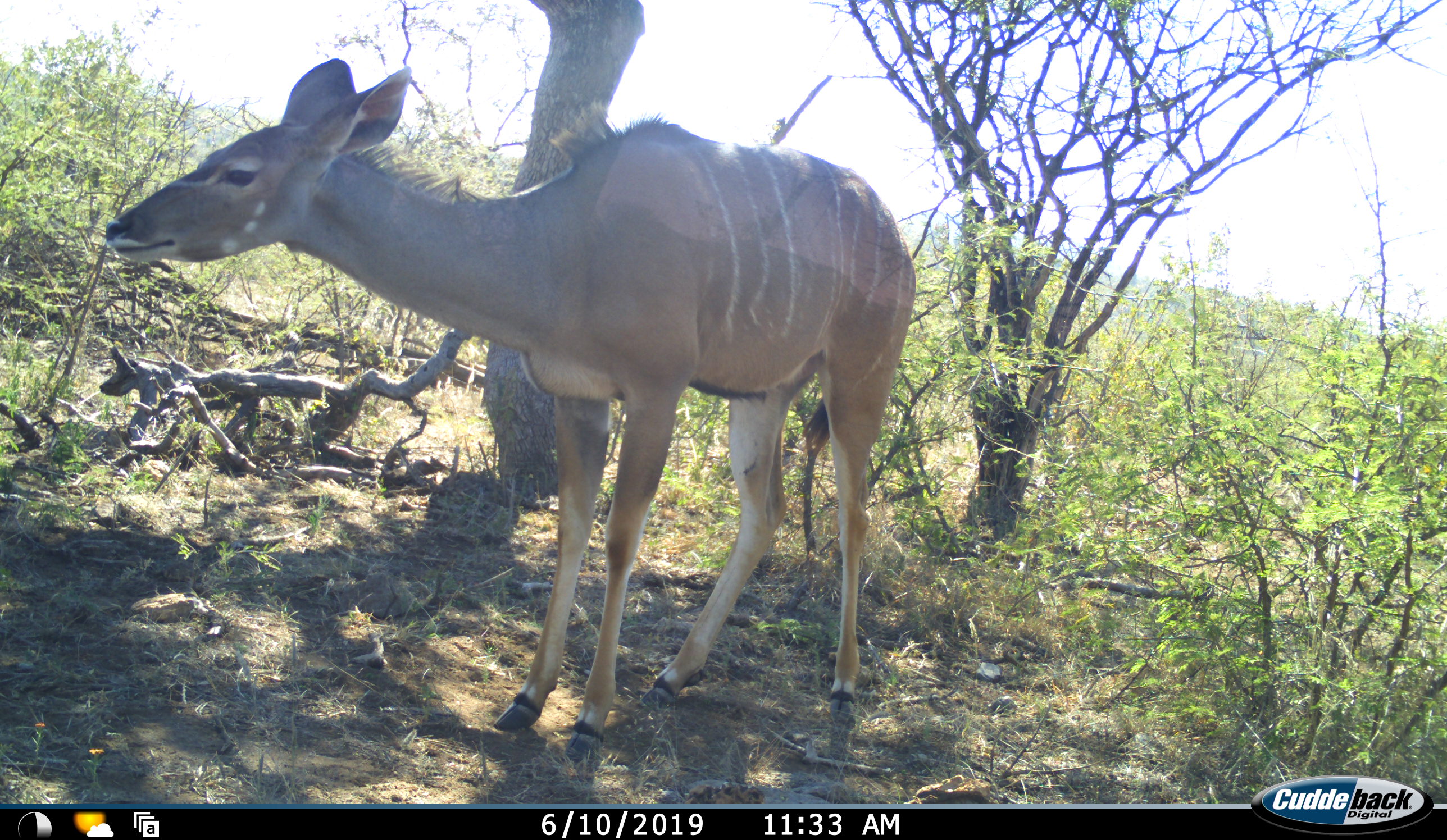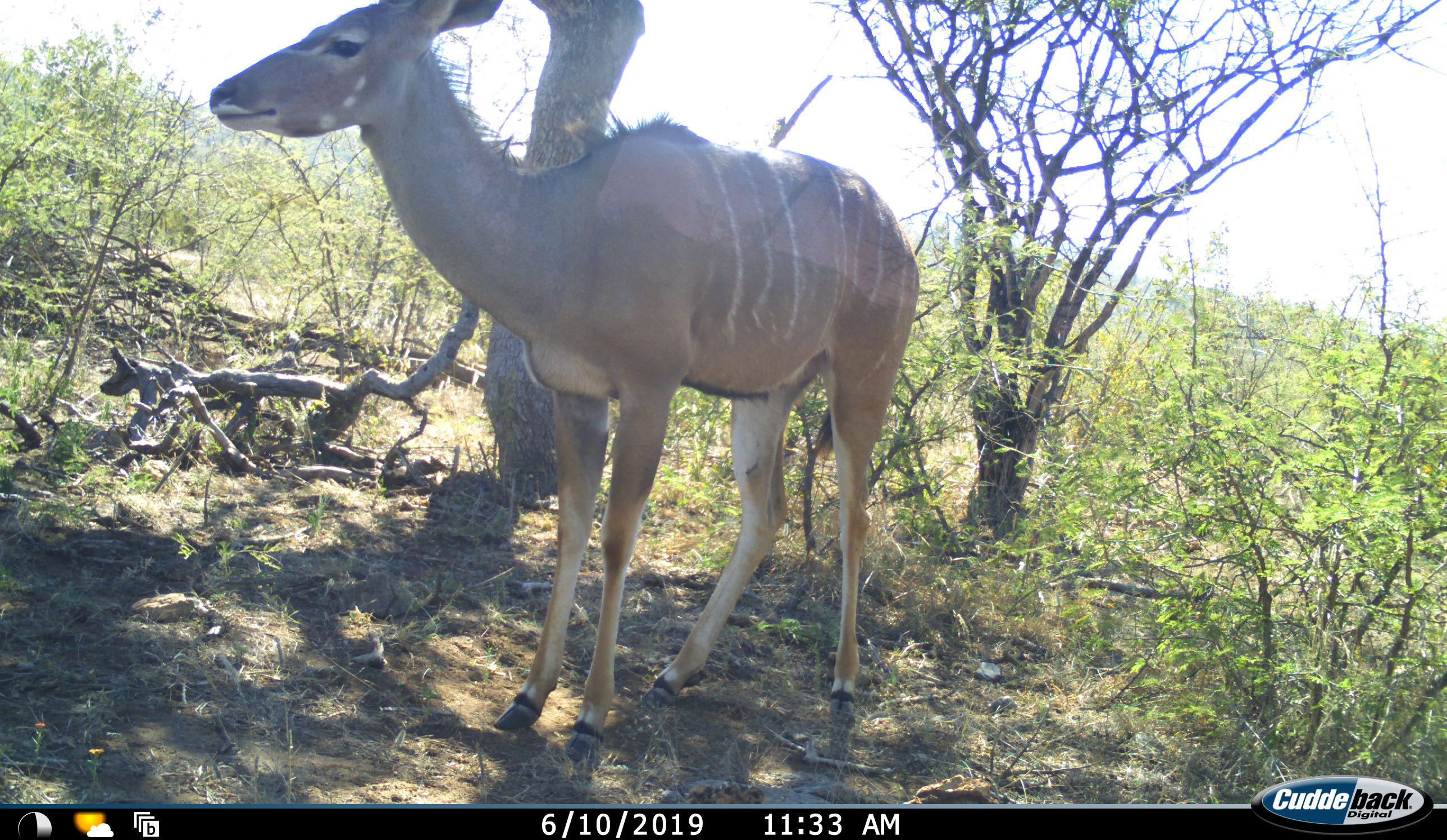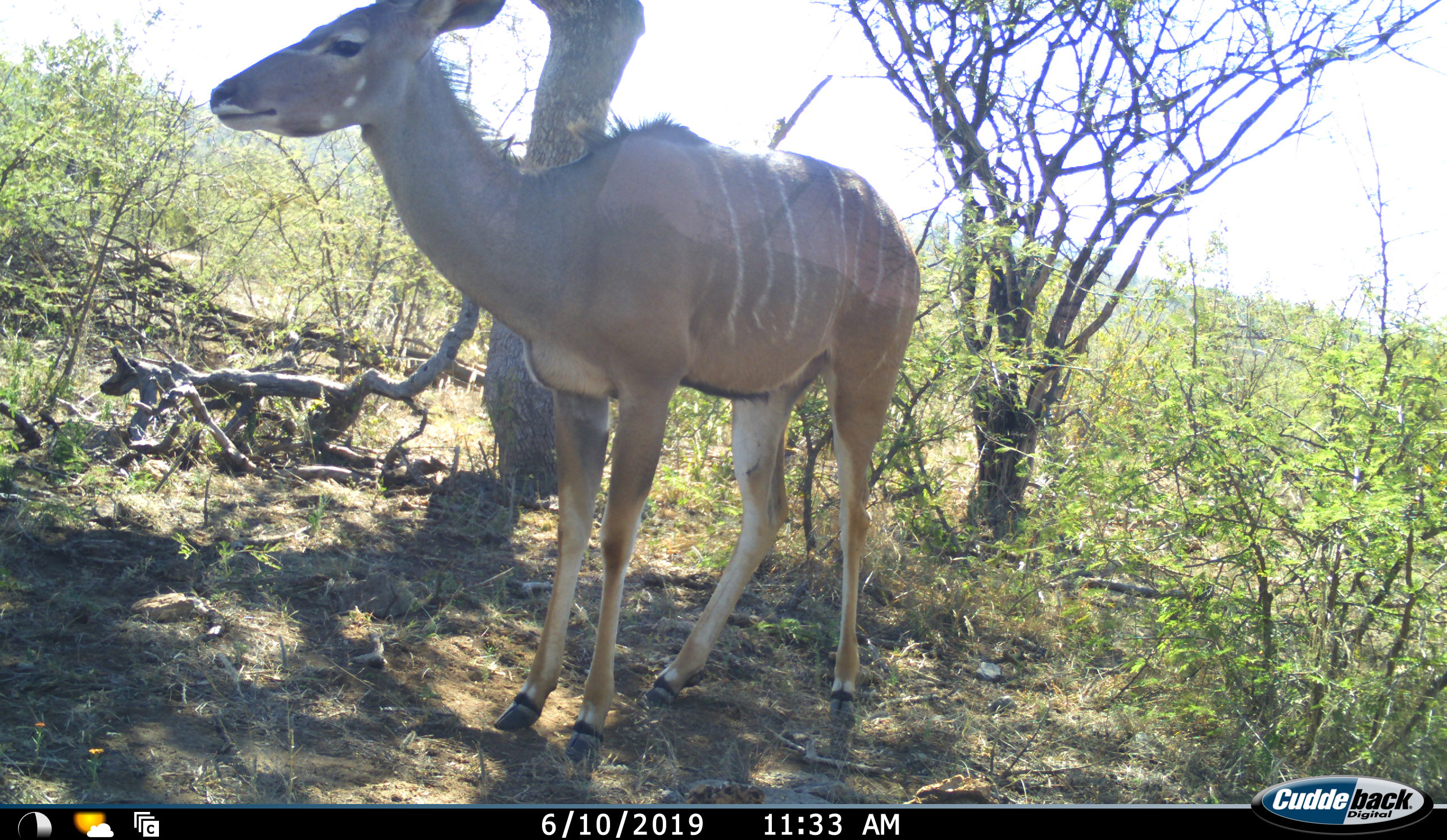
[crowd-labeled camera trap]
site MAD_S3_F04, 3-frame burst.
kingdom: Animalia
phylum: Chordata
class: Mammalia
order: Artiodactyla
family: Bovidae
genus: Tragelaphus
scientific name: Tragelaphus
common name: kudu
Kudu (Tragelaphus), count 1. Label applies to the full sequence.